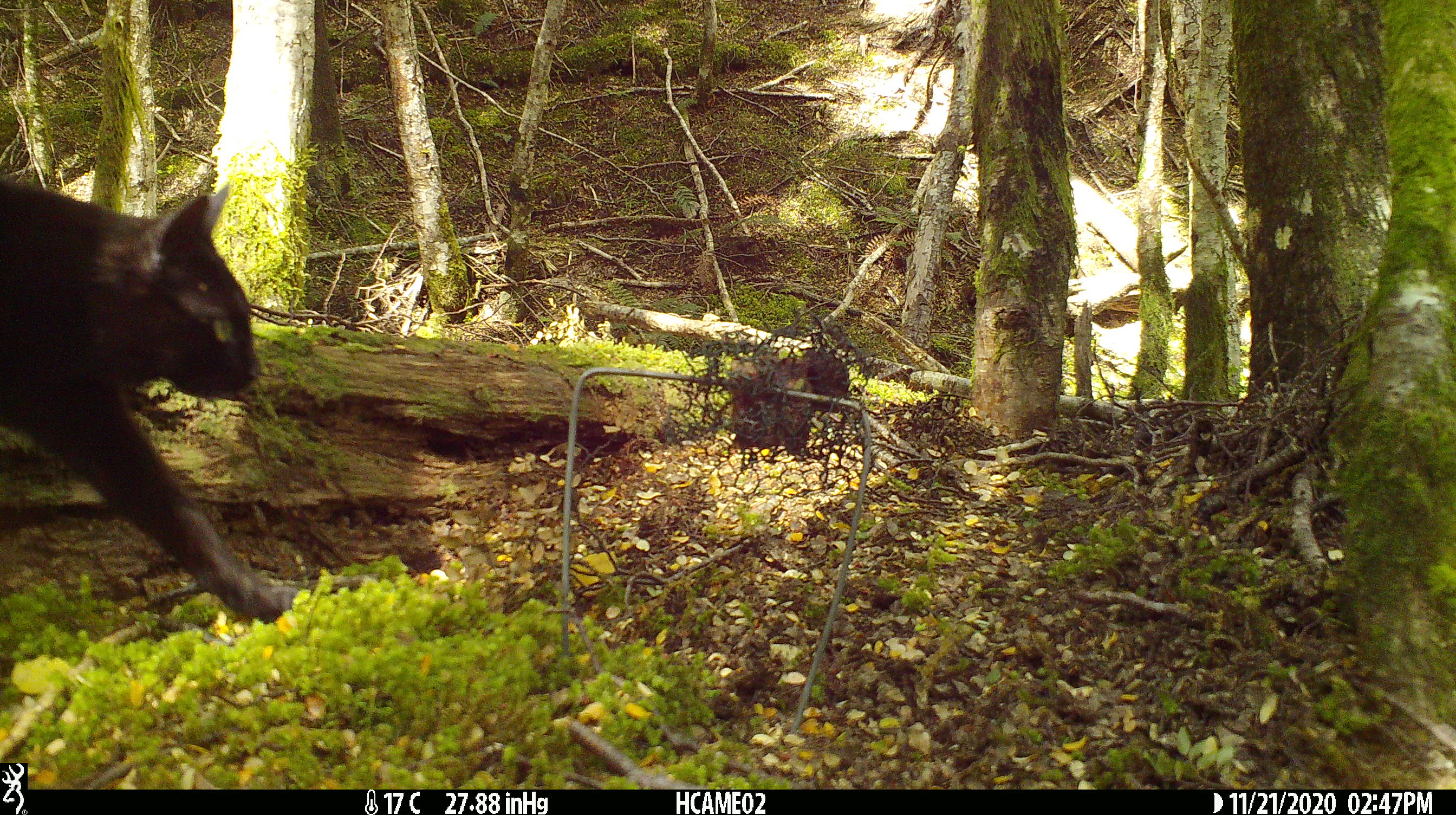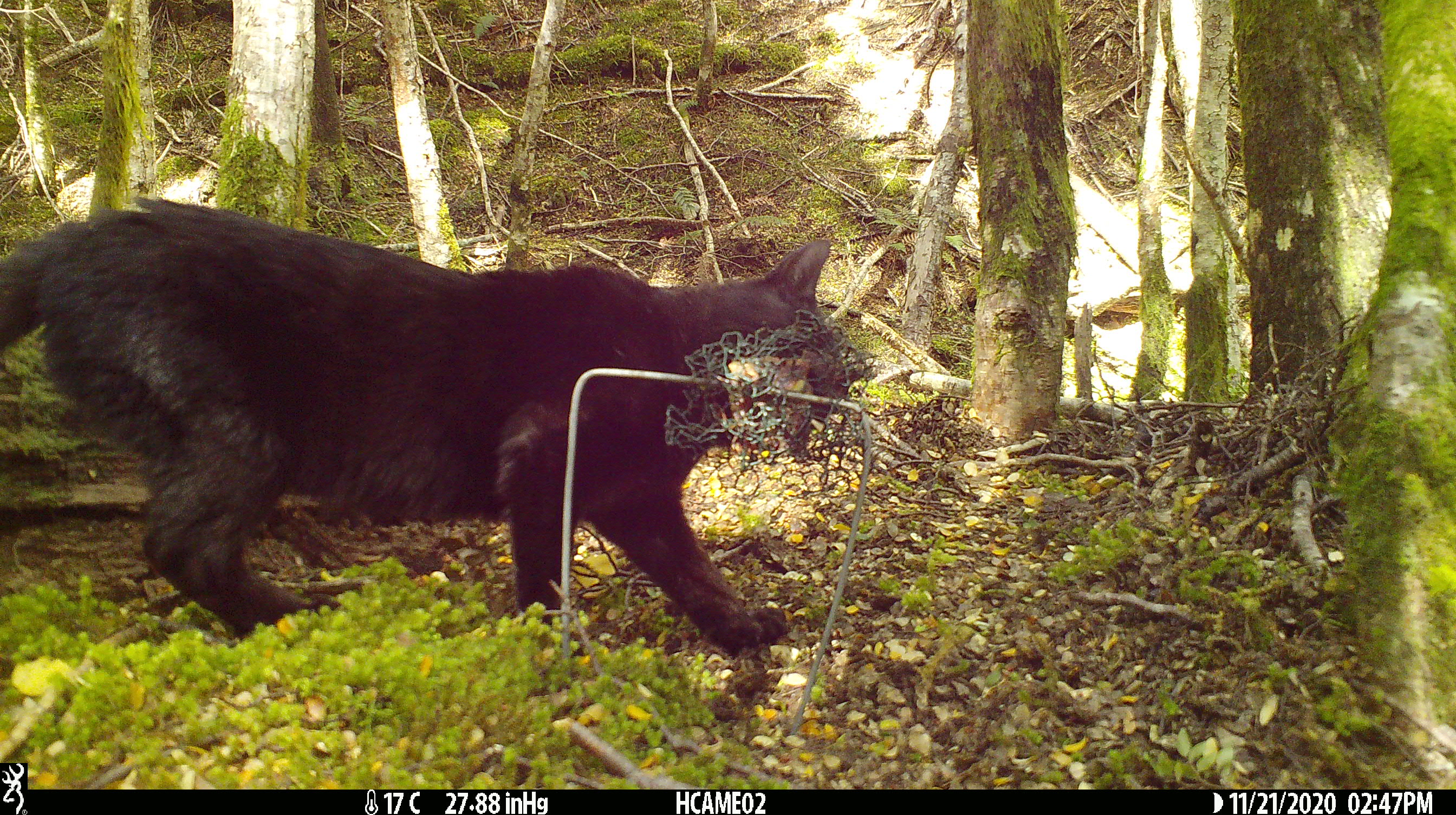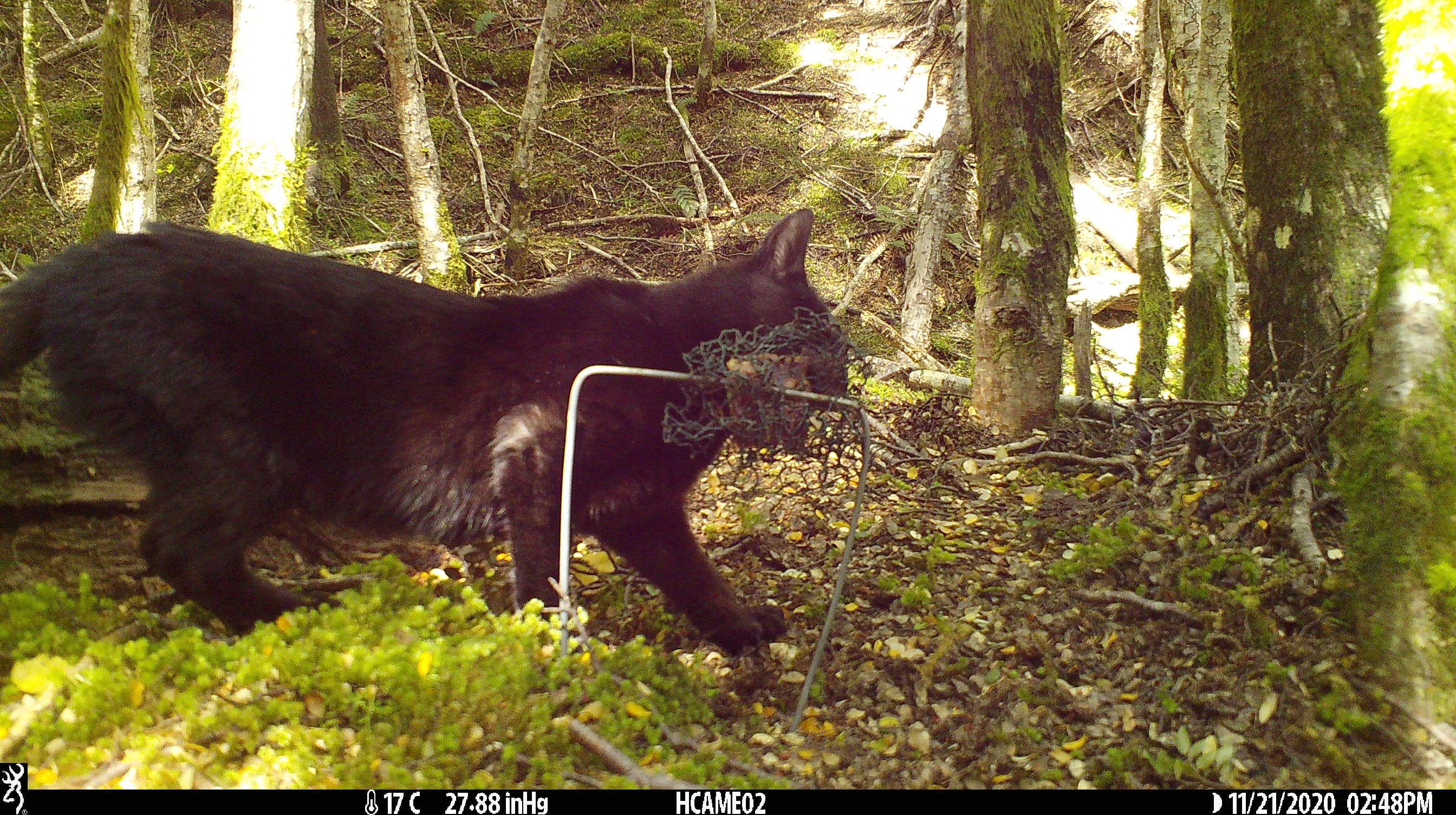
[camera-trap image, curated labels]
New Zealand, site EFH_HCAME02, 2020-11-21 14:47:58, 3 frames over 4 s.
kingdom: Animalia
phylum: Chordata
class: Mammalia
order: Carnivora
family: Felidae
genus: Felis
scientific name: Felis catus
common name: domestic cat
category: cat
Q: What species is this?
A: Cat (domestic cat) (Felis catus).